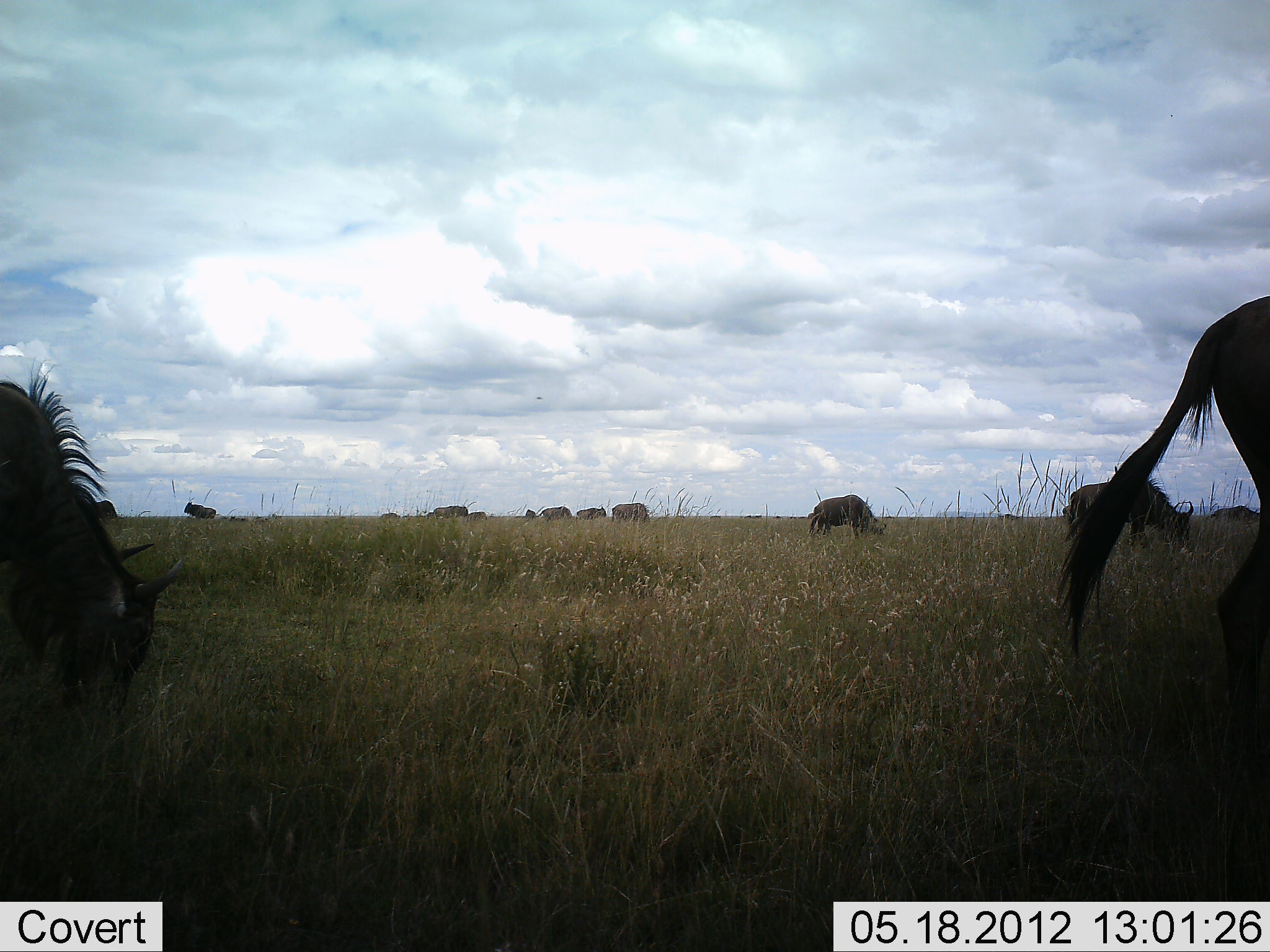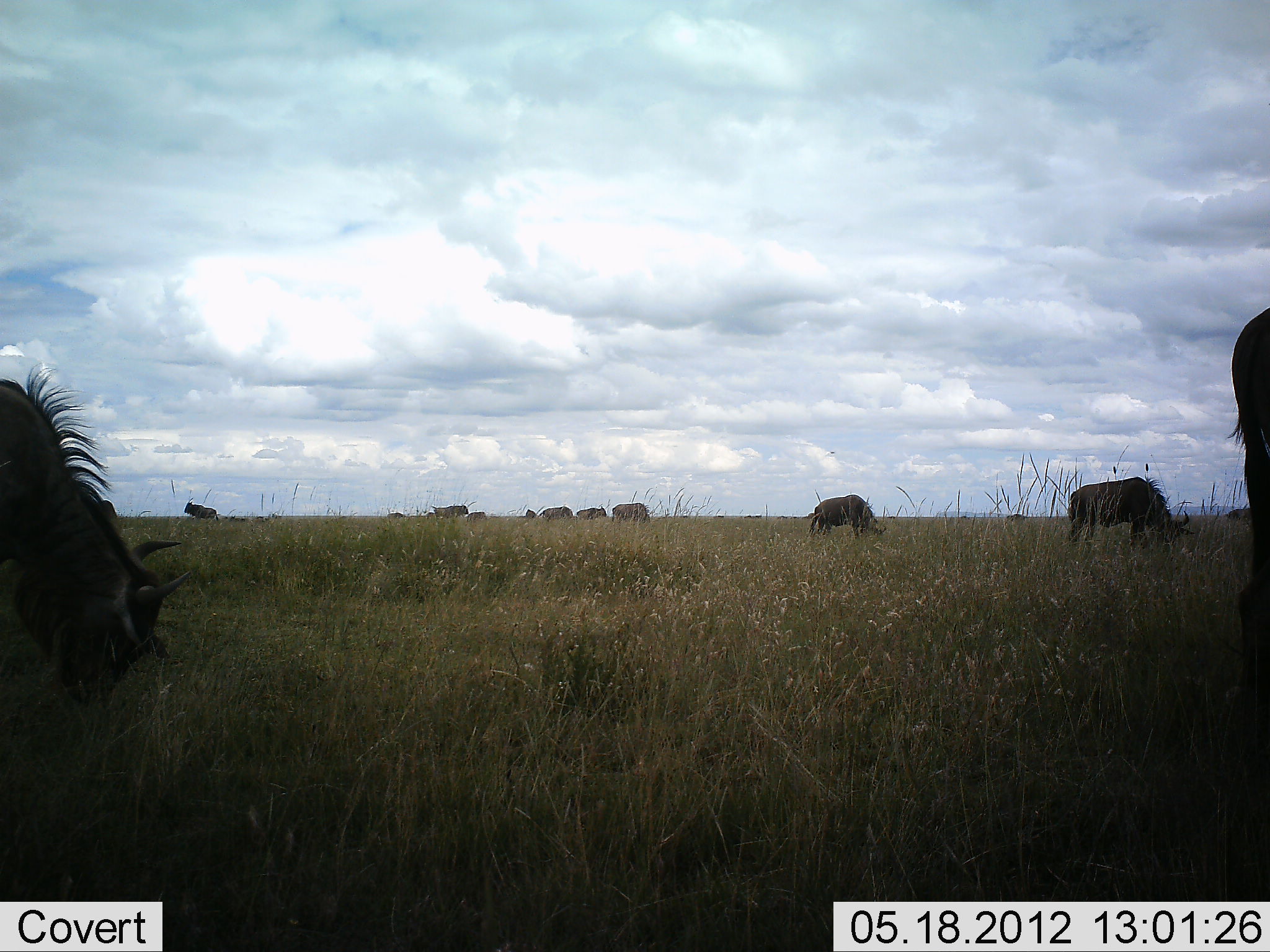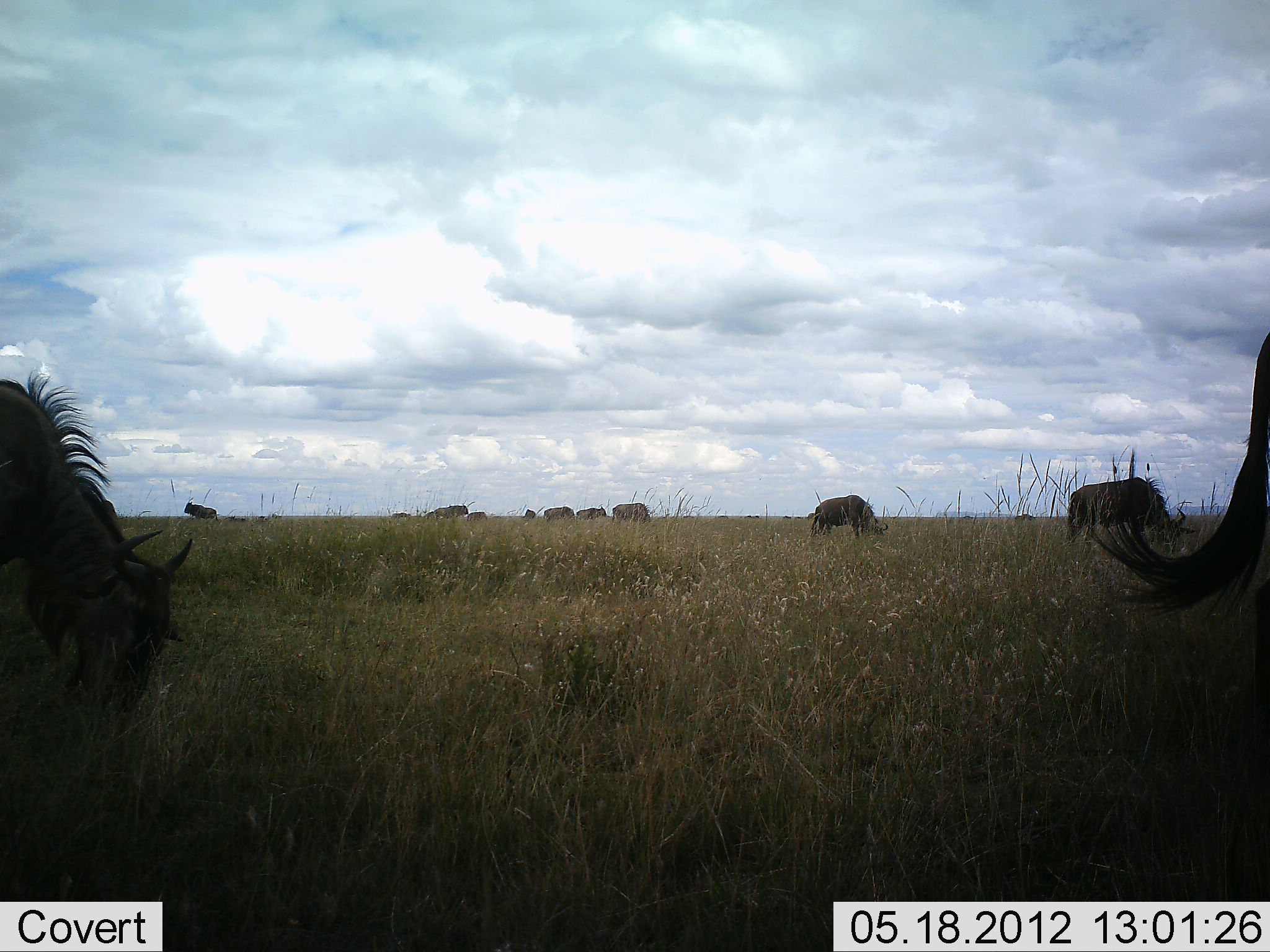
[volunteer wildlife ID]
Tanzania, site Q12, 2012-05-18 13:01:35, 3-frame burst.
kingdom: Animalia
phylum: Chordata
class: Mammalia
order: Artiodactyla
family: Bovidae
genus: Connochaetes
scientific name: Connochaetes taurinus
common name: blue wildebeest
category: wildebeest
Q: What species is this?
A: Wildebeest (blue wildebeest) (Connochaetes taurinus).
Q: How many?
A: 11-50.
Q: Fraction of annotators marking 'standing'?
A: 50%.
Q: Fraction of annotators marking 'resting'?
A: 10%.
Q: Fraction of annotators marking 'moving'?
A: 40%.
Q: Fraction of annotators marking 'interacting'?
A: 0%.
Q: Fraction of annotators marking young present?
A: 0%.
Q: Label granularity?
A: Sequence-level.